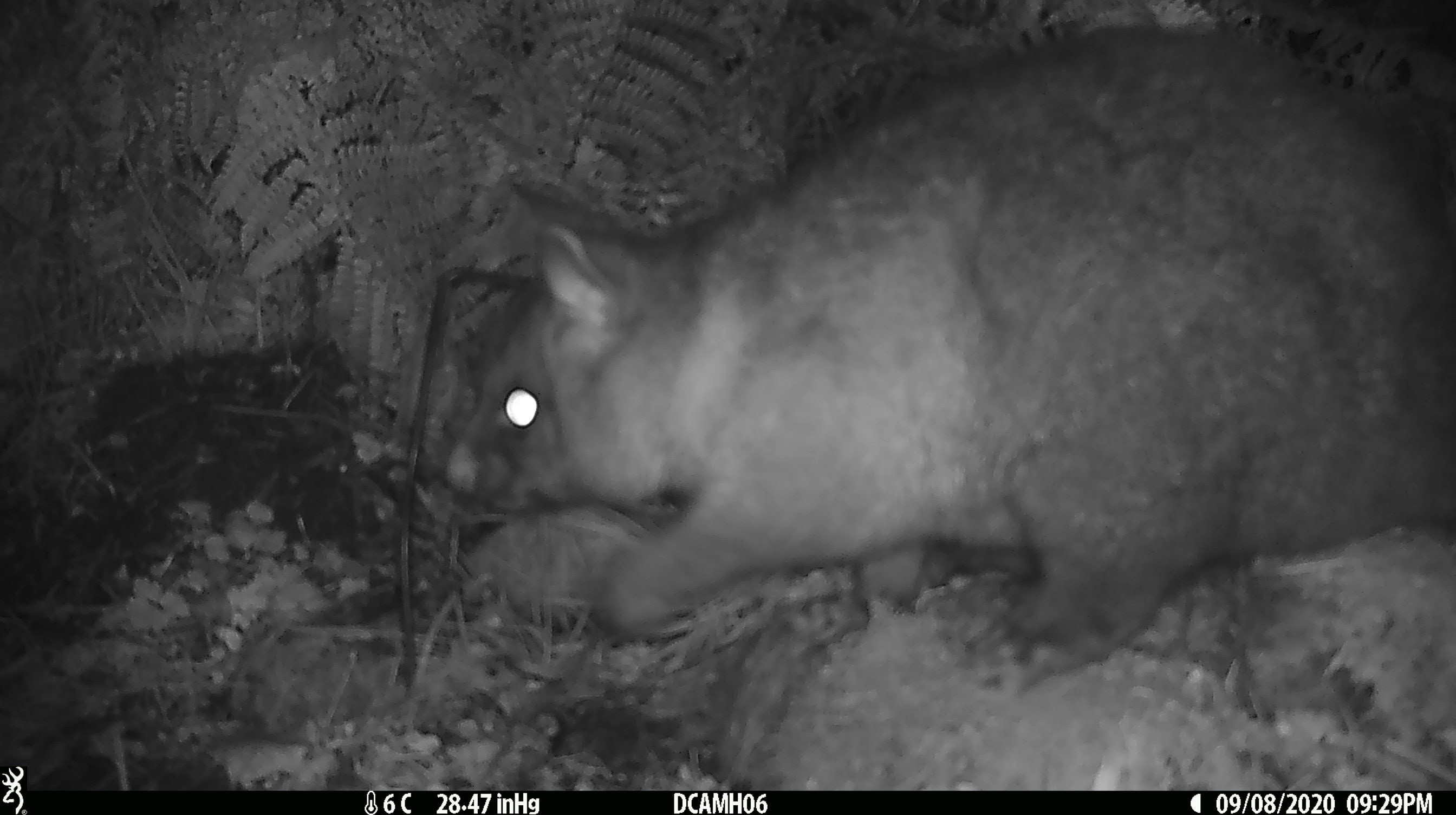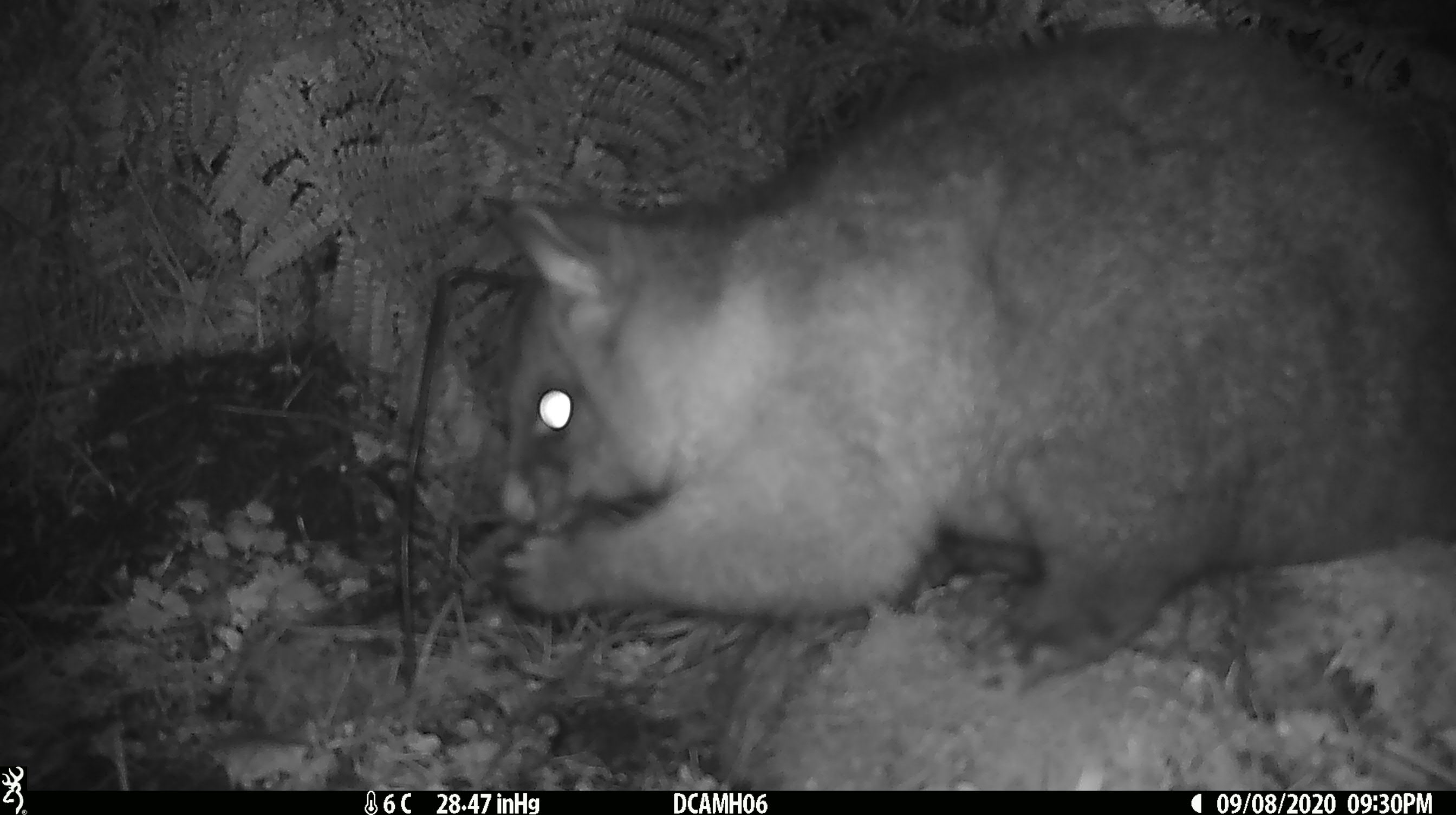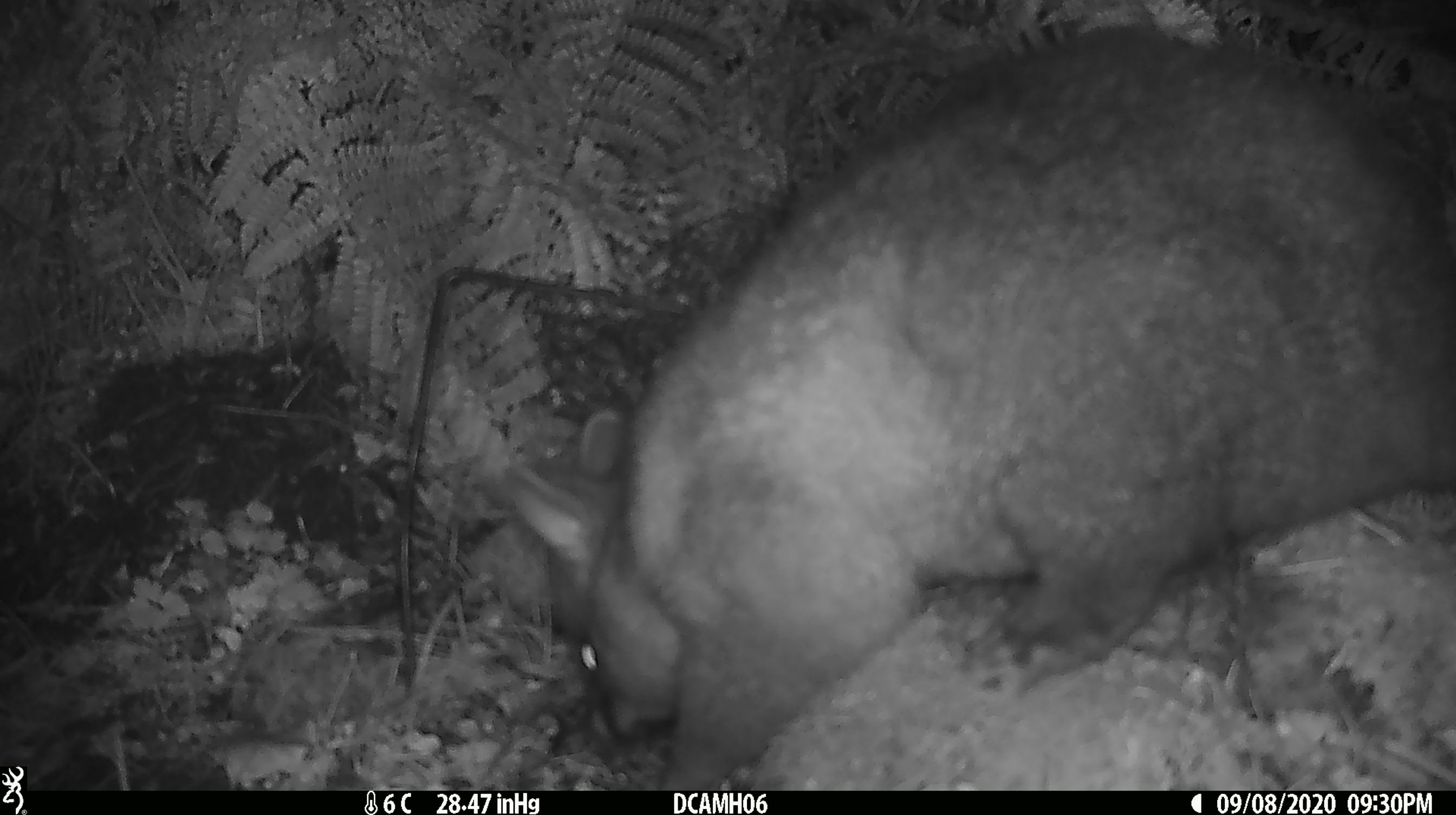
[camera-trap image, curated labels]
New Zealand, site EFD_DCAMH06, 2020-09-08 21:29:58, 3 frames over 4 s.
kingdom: Animalia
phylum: Chordata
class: Mammalia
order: Diprotodontia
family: Phalangeridae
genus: Trichosurus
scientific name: Trichosurus vulpecula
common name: common brushtail possum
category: possum